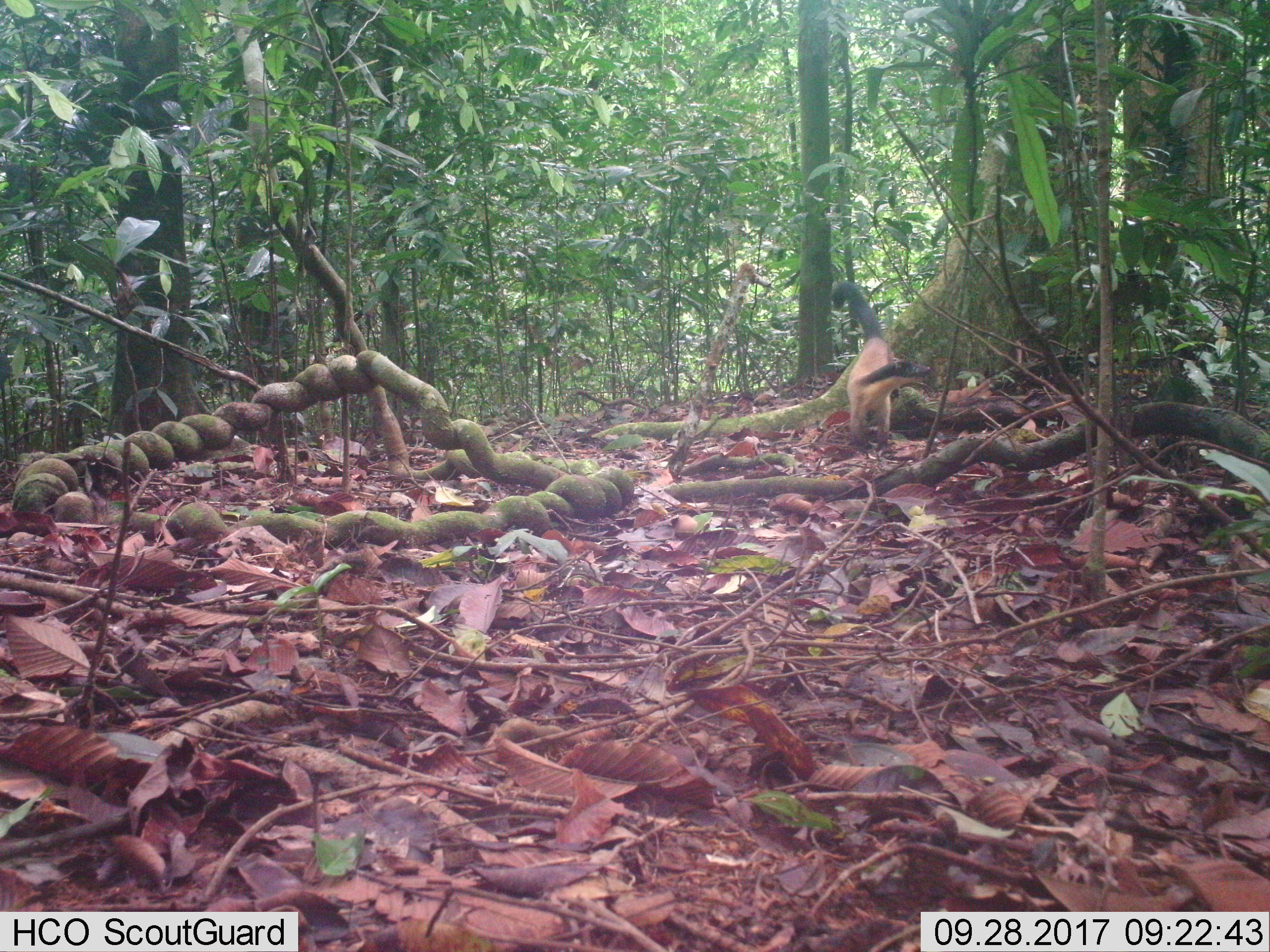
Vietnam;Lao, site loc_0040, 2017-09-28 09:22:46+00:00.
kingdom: Animalia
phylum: Chordata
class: Mammalia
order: Carnivora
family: Mustelidae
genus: Martes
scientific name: Martes flavigula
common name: yellow-throated marten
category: yellow throated marten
Yellow throated marten (yellow-throated marten) (Martes flavigula). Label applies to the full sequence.